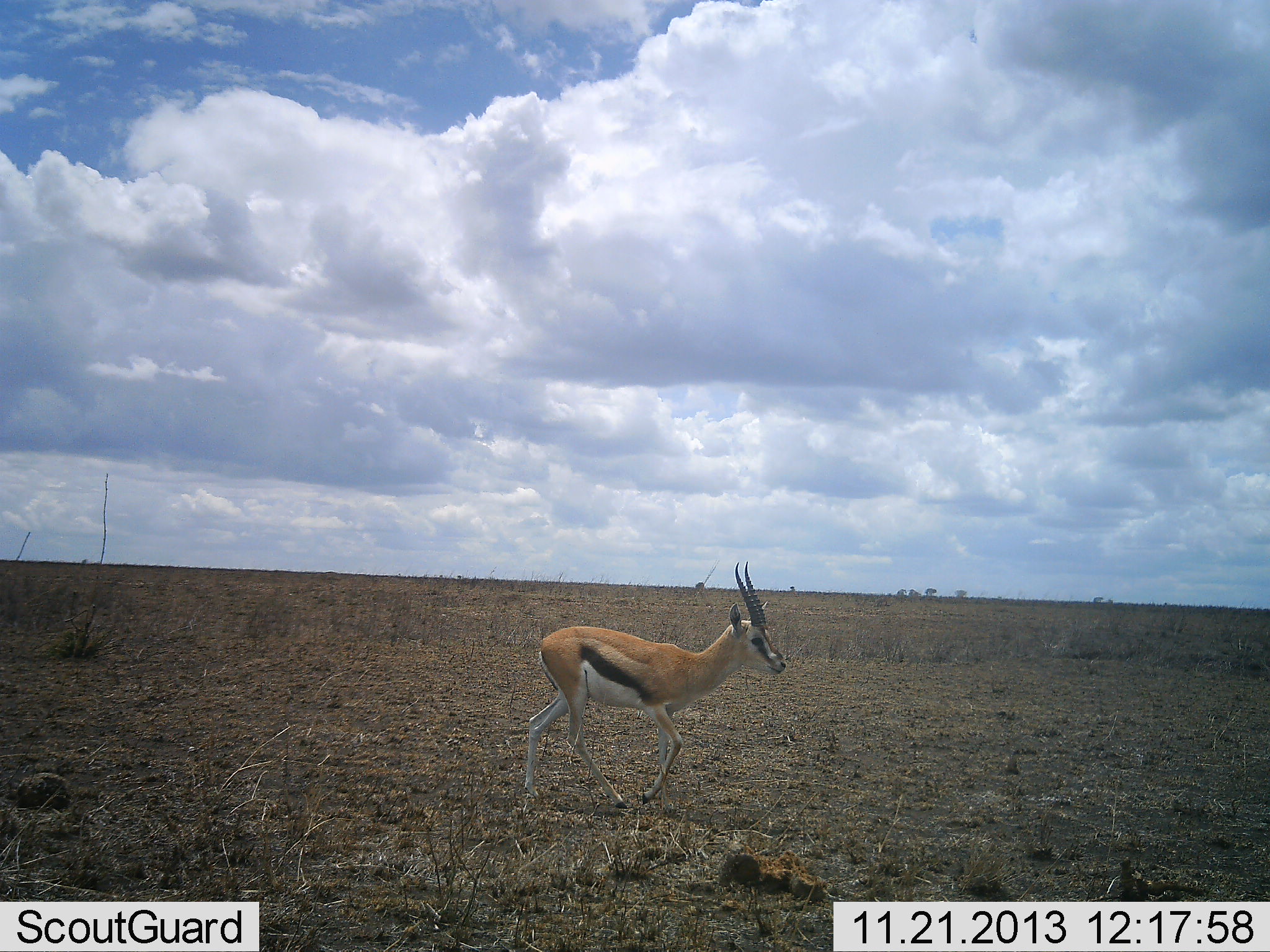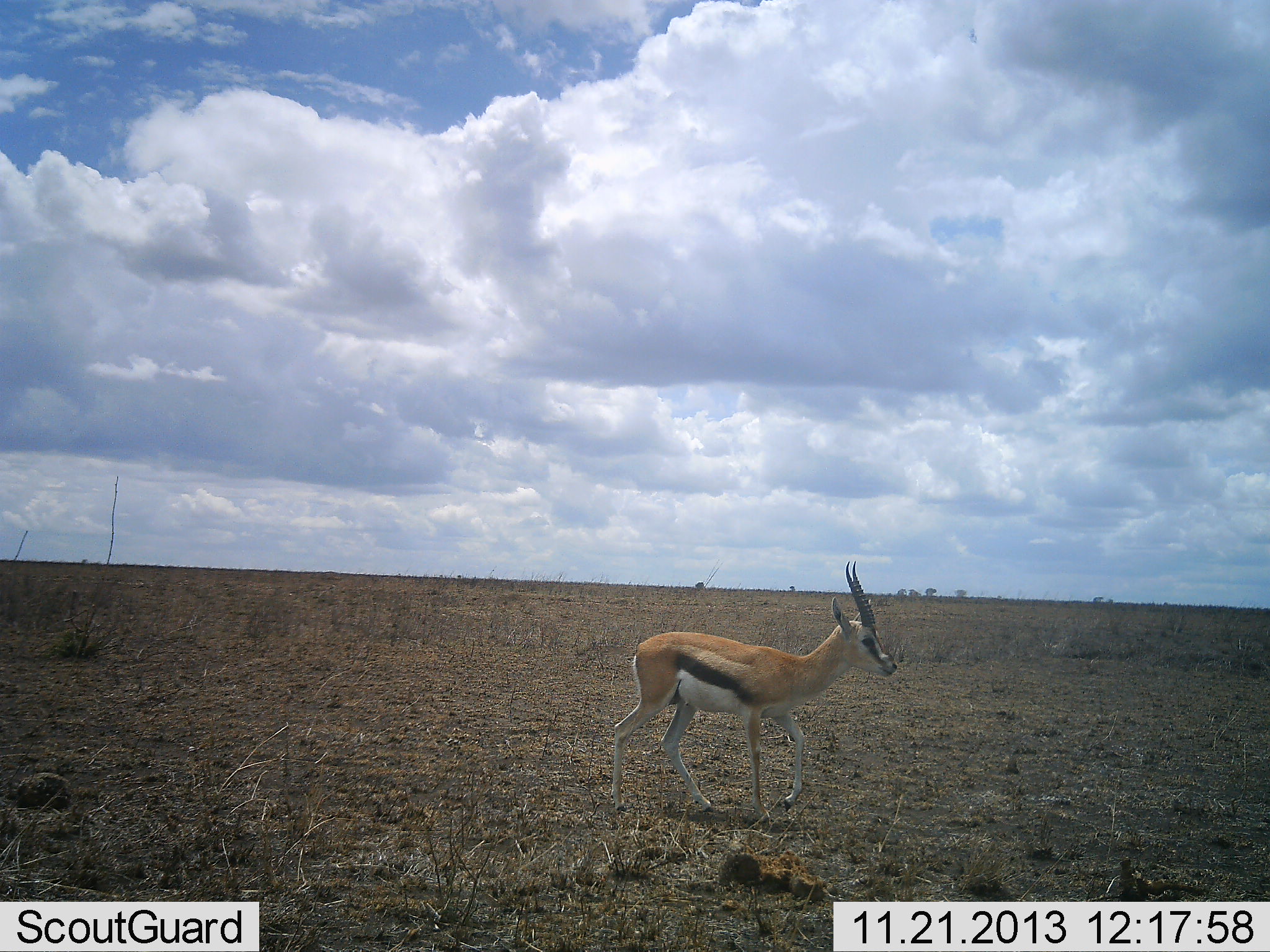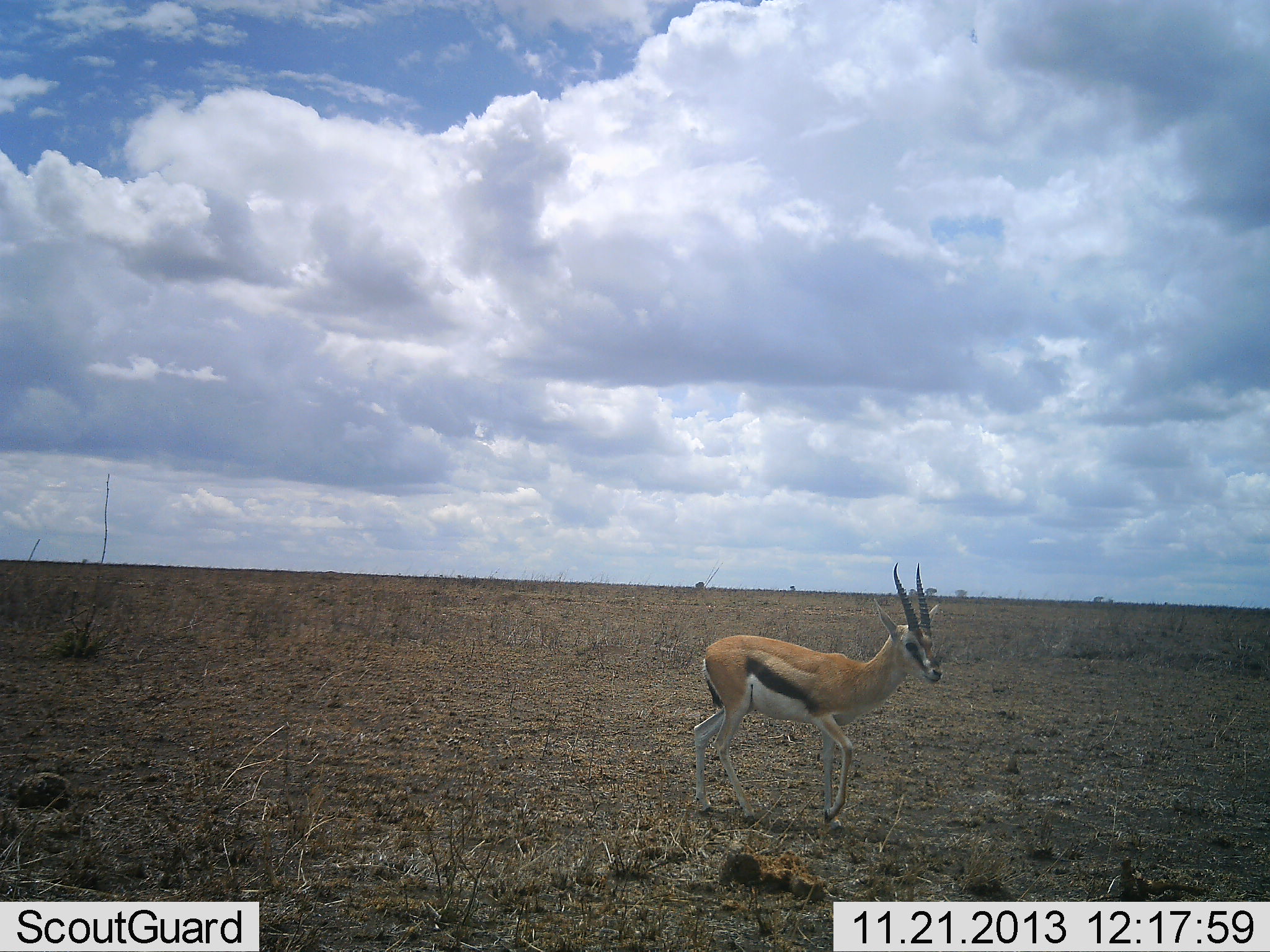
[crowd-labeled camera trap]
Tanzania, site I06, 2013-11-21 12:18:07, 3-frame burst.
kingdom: Animalia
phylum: Chordata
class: Mammalia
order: Artiodactyla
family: Bovidae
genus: Eudorcas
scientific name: Eudorcas thomsonii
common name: thomson's gazelle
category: gazellethomsons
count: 1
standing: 10%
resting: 0%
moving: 100%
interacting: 0%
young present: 0%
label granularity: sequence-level